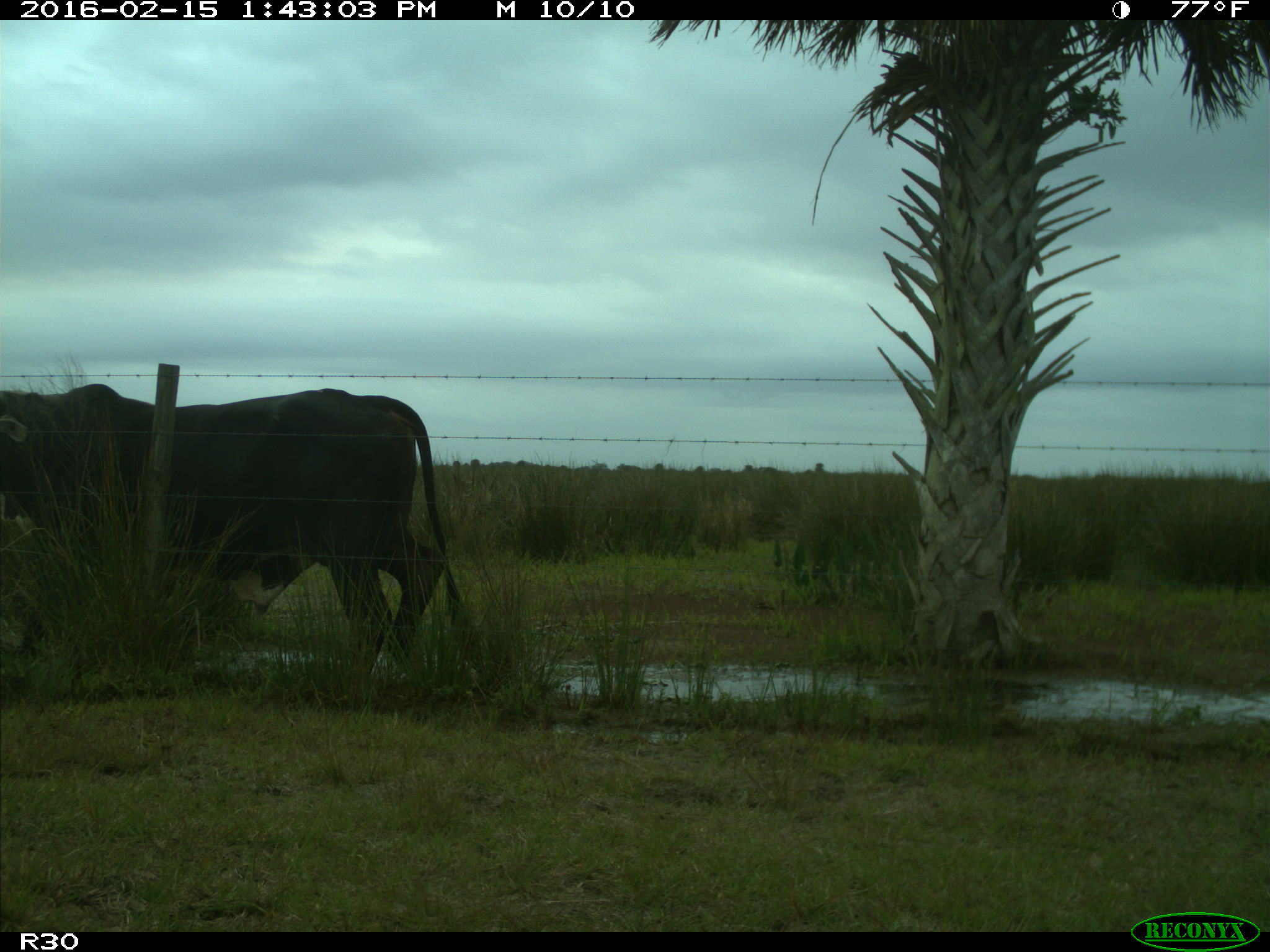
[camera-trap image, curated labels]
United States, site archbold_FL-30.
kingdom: Animalia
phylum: Chordata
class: Mammalia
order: Artiodactyla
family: Bovidae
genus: Bos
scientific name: Bos taurus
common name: domestic cow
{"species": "Bos taurus (domestic cow)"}